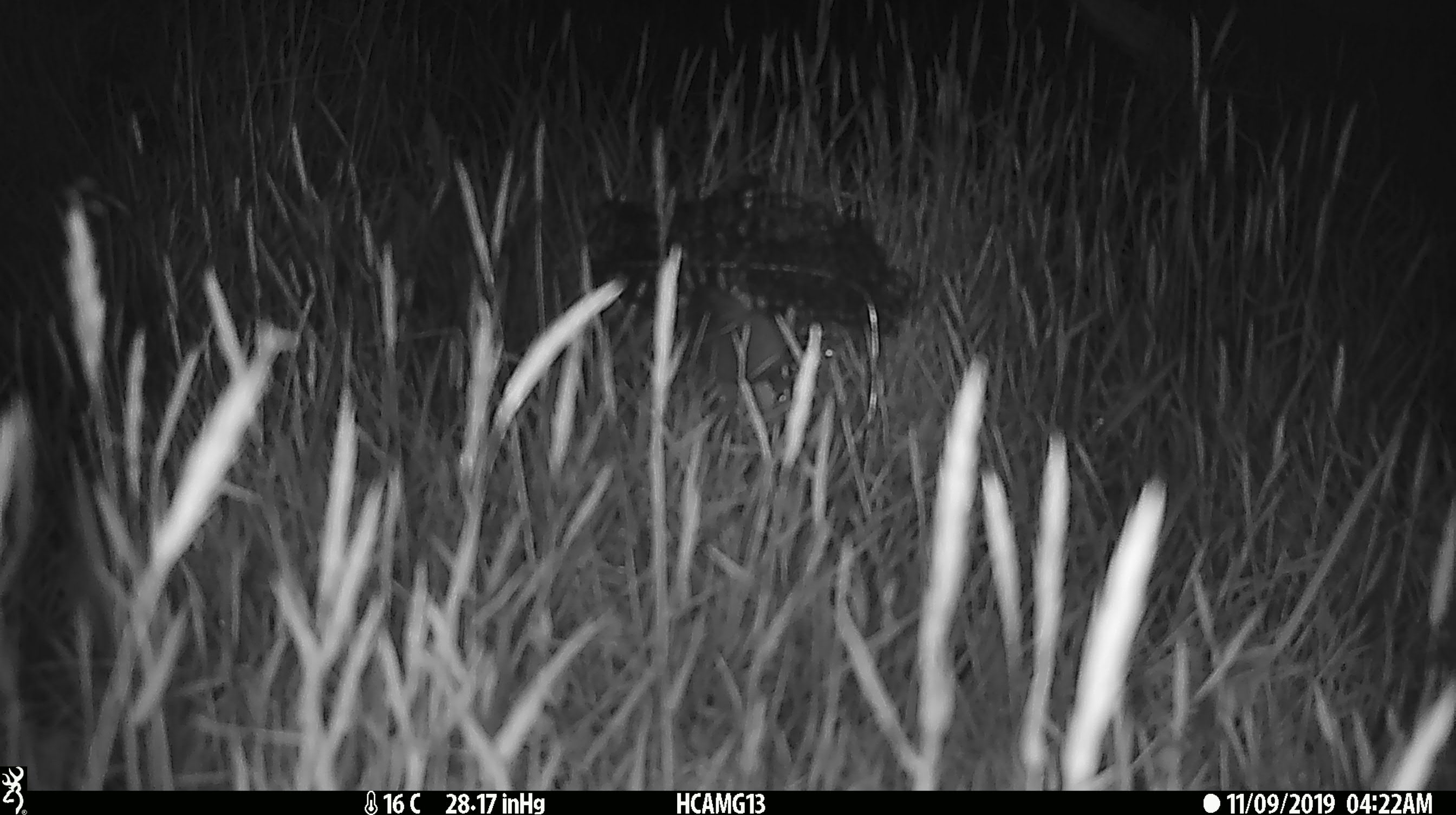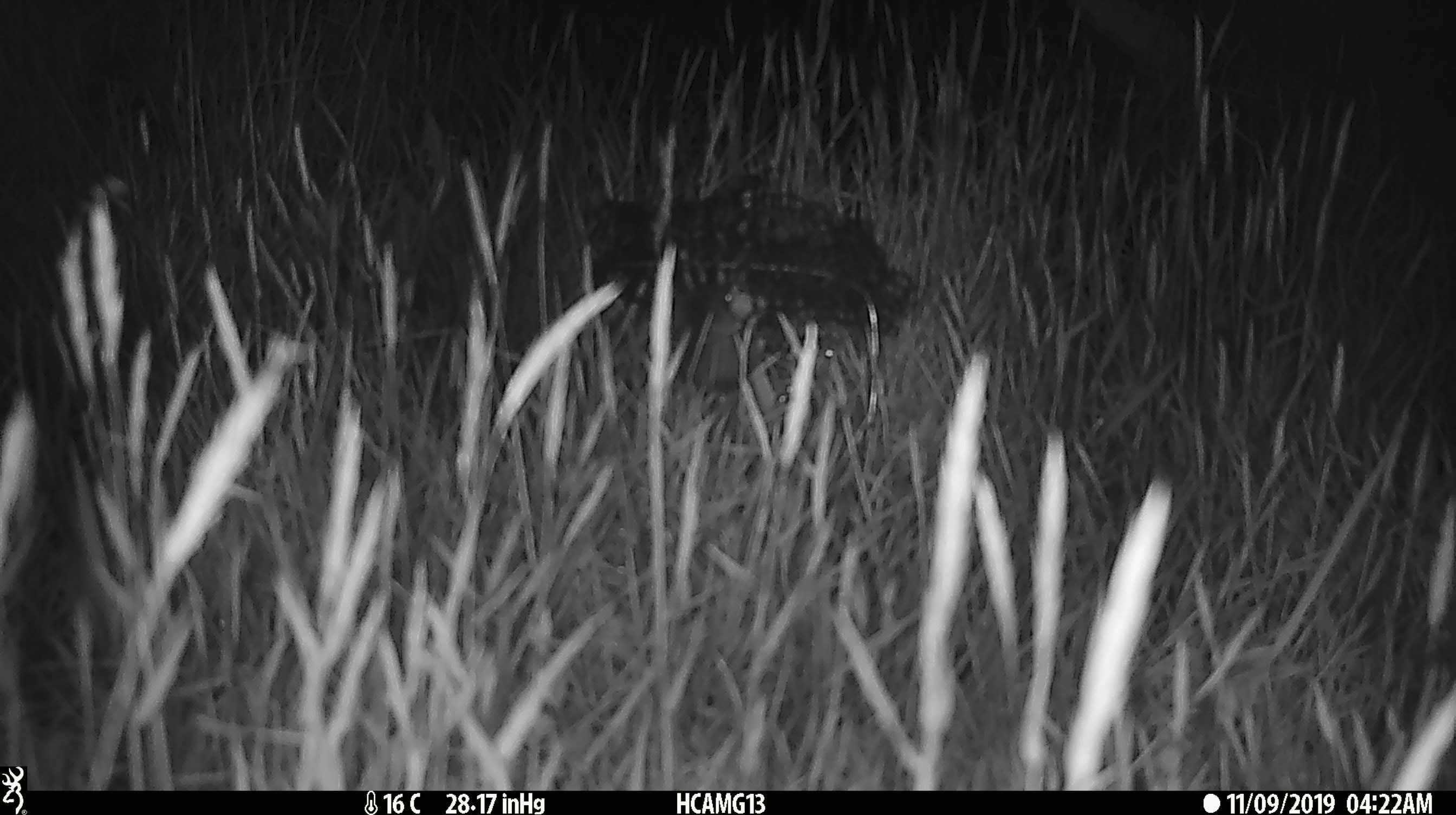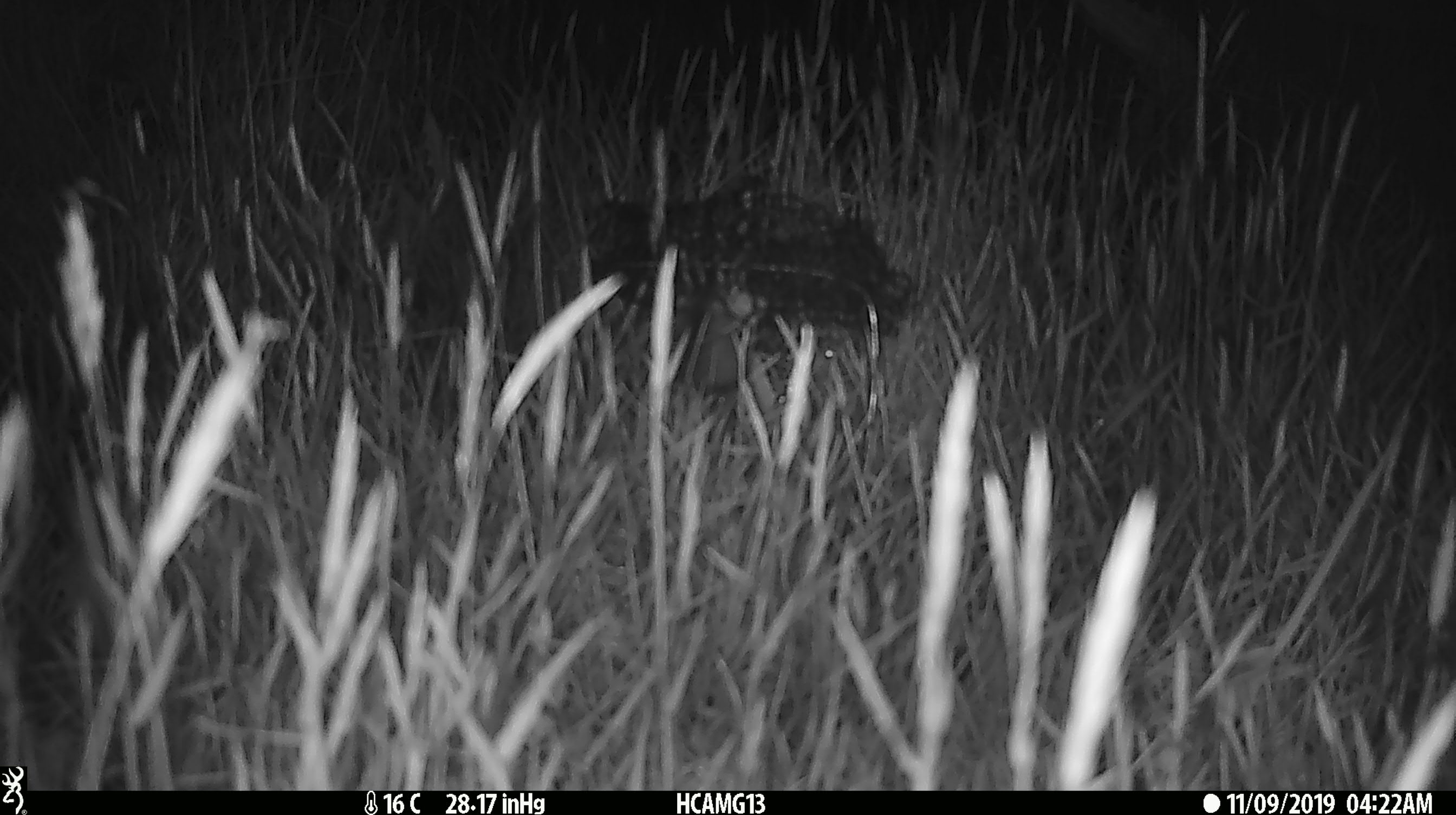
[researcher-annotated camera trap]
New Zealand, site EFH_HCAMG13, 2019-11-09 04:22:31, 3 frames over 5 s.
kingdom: Animalia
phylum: Chordata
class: Mammalia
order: Rodentia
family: Muridae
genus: Mus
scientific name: Mus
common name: mouse